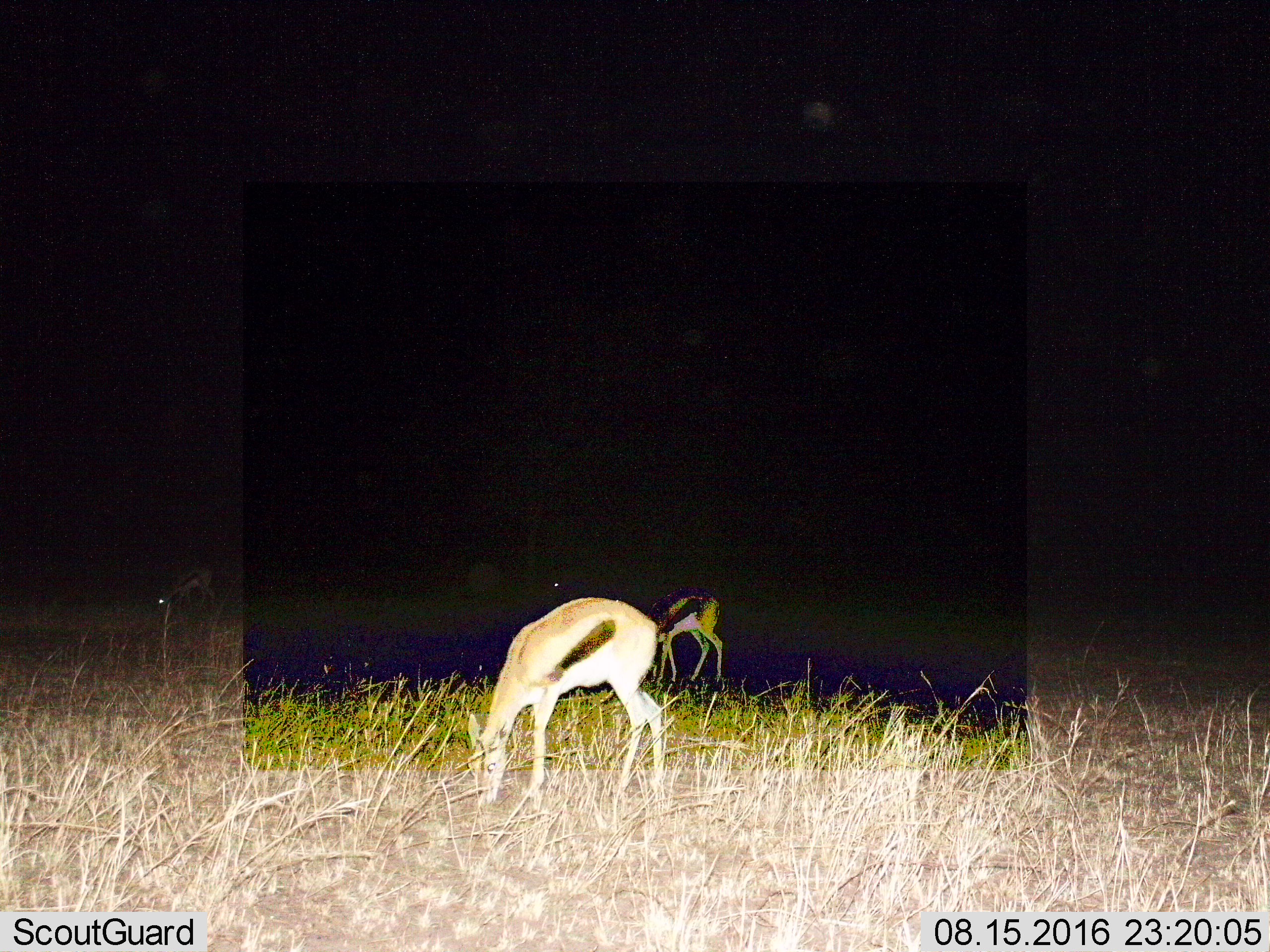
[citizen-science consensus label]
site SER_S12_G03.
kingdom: Animalia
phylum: Chordata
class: Mammalia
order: Artiodactyla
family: Bovidae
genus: Eudorcas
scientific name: Eudorcas thomsonii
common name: thomson's gazelle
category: gazellethomsons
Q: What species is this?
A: Gazellethomsons (thomson's gazelle) (Eudorcas thomsonii).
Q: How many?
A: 4.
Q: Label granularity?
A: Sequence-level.